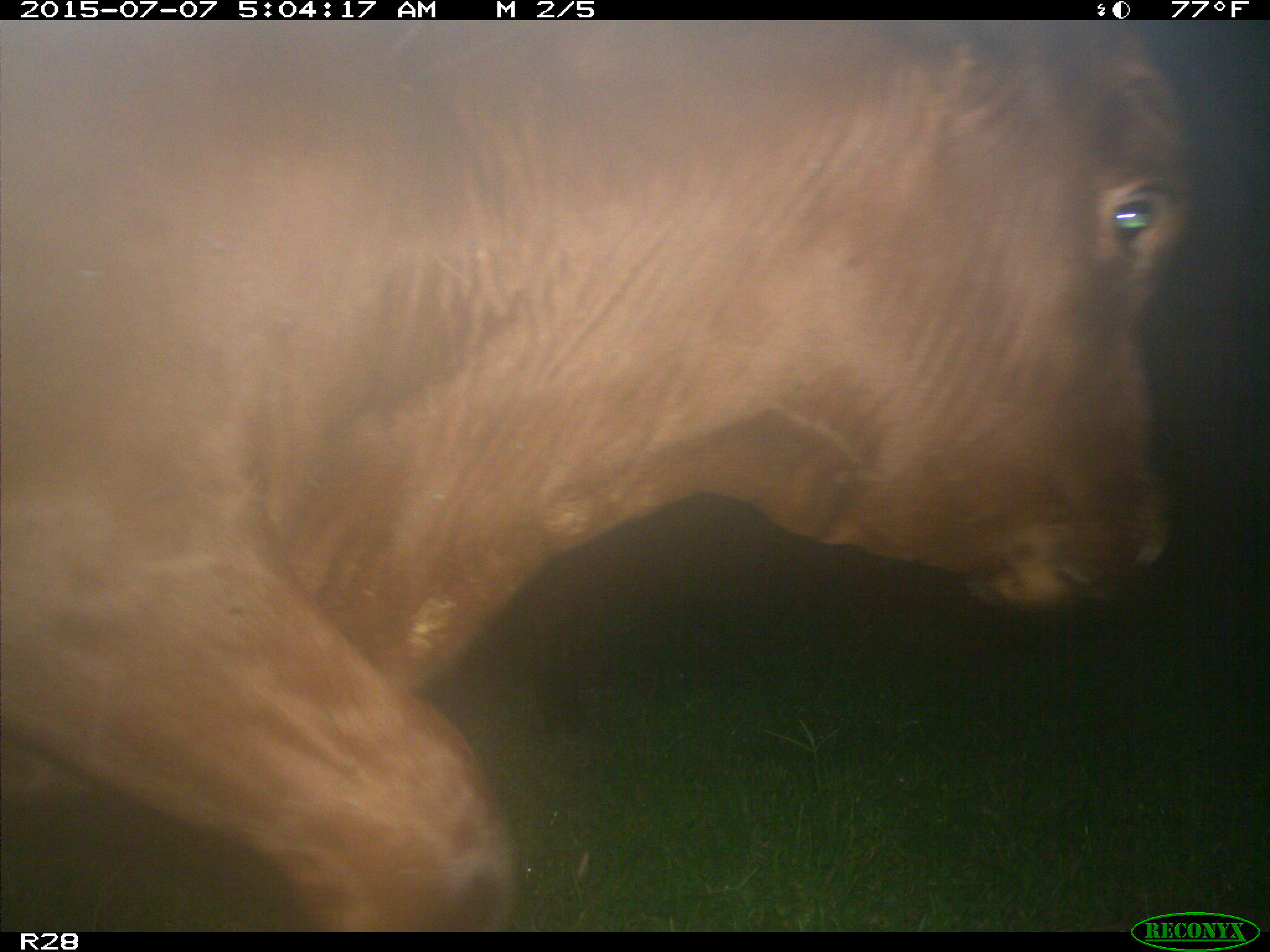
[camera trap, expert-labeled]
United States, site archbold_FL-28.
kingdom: Animalia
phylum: Chordata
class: Mammalia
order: Artiodactyla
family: Bovidae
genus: Bos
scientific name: Bos taurus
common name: domestic cow